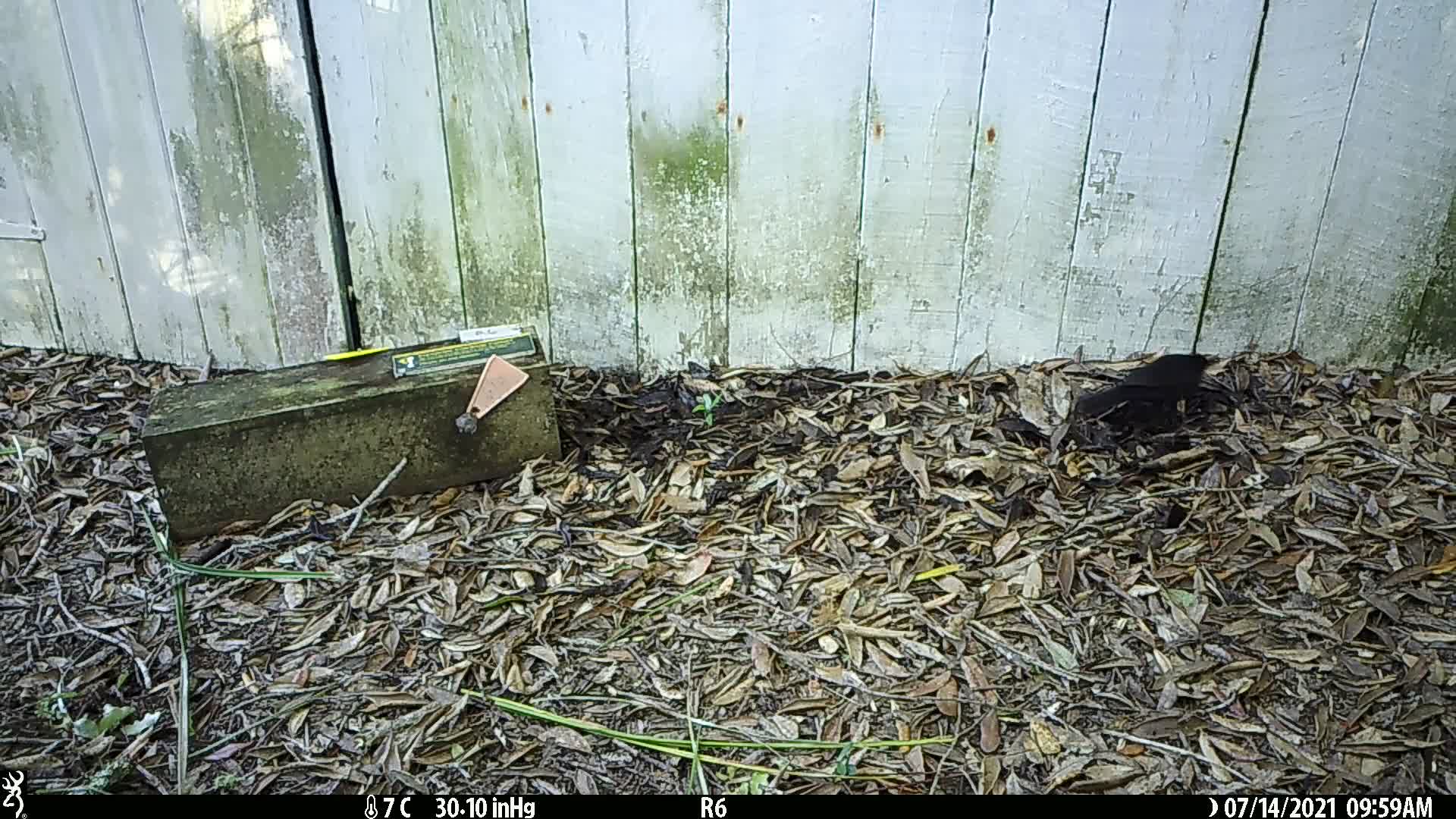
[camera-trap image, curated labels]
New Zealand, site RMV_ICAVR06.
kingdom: Animalia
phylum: Chordata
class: Aves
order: Passeriformes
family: Turdidae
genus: Turdus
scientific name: Turdus merula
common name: eurasian blackbird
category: blackbird